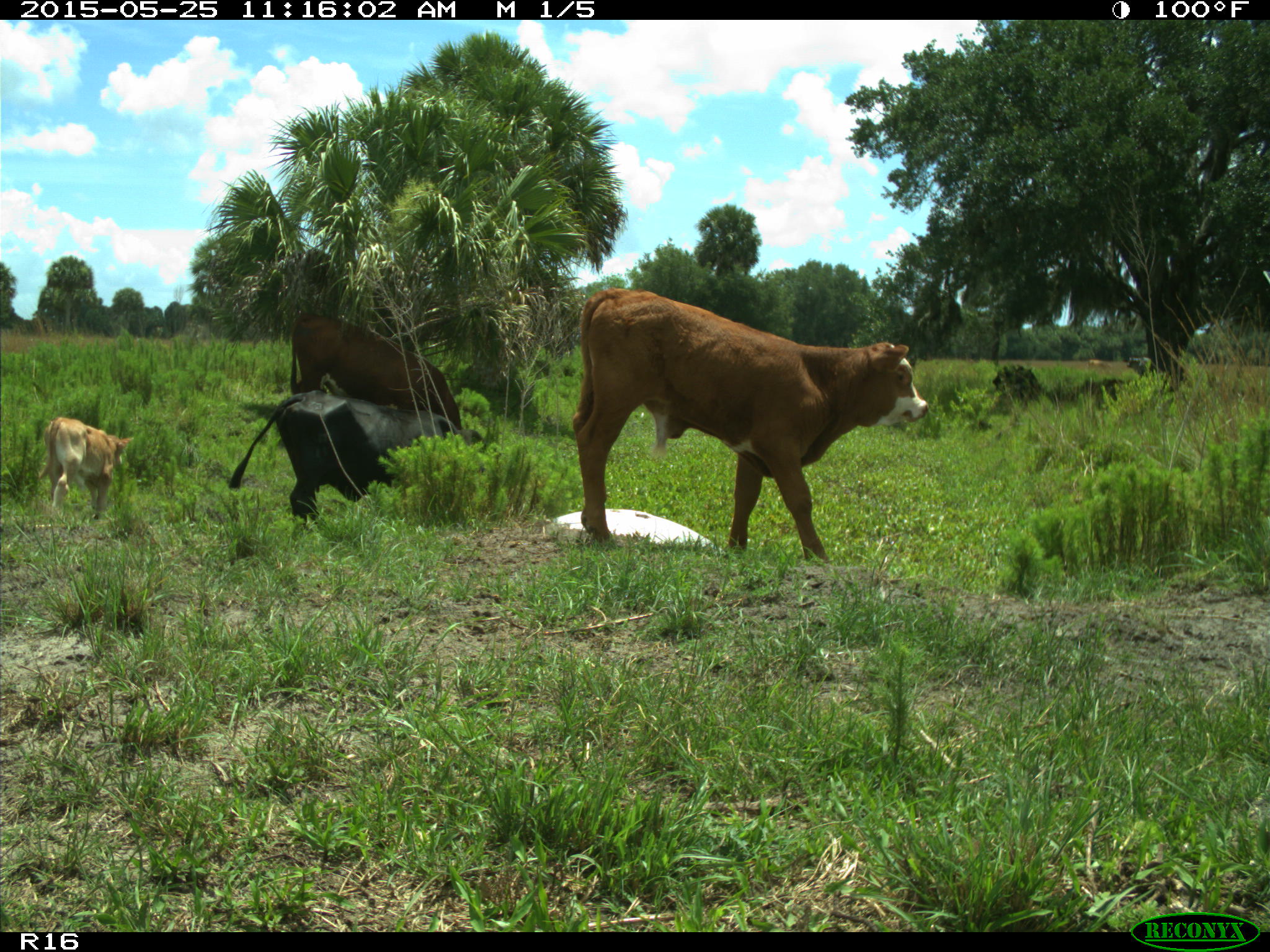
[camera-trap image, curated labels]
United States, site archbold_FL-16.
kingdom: Animalia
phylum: Chordata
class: Mammalia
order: Artiodactyla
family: Bovidae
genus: Bos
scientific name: Bos taurus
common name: domestic cow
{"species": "Bos taurus (domestic cow)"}